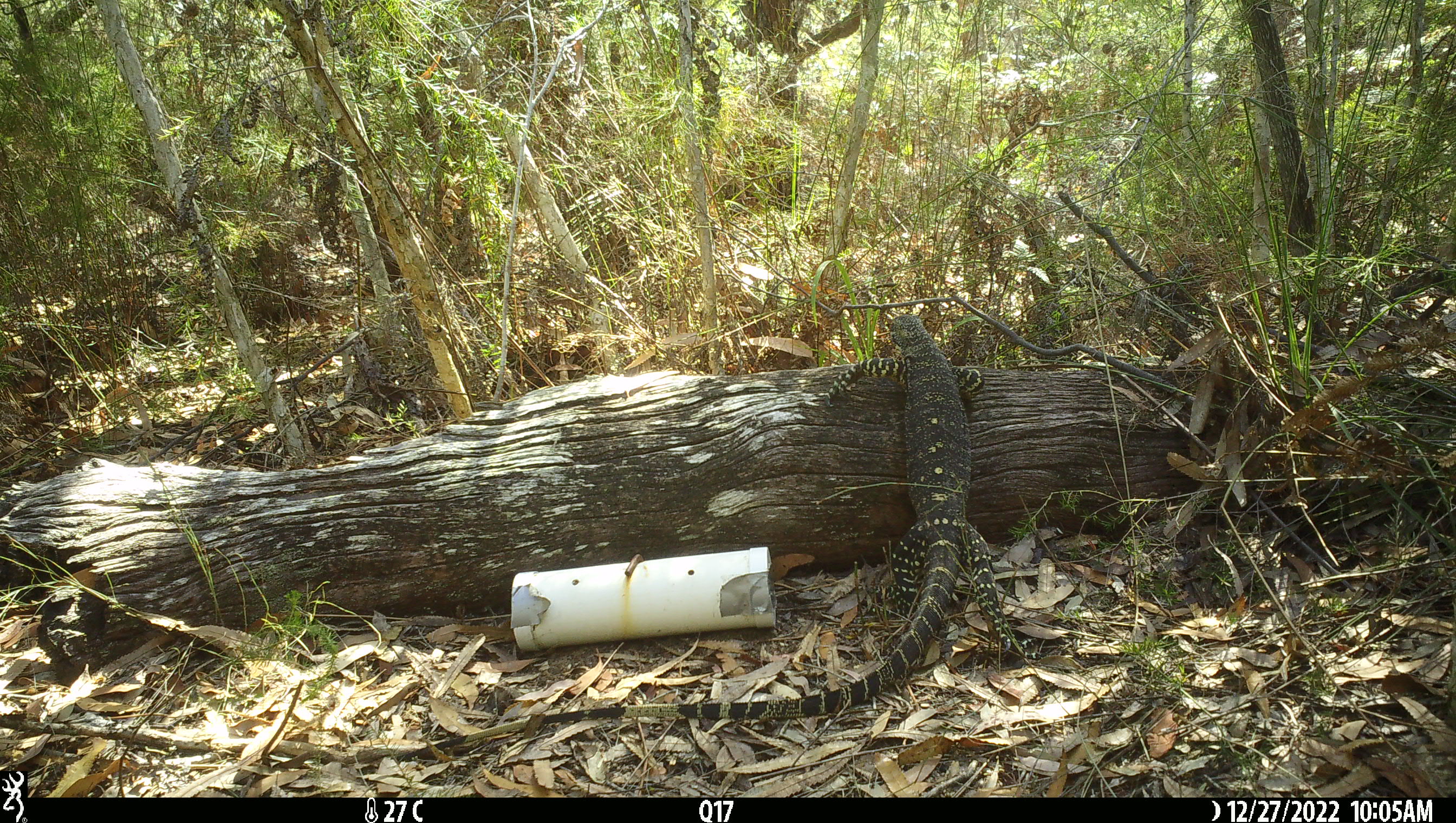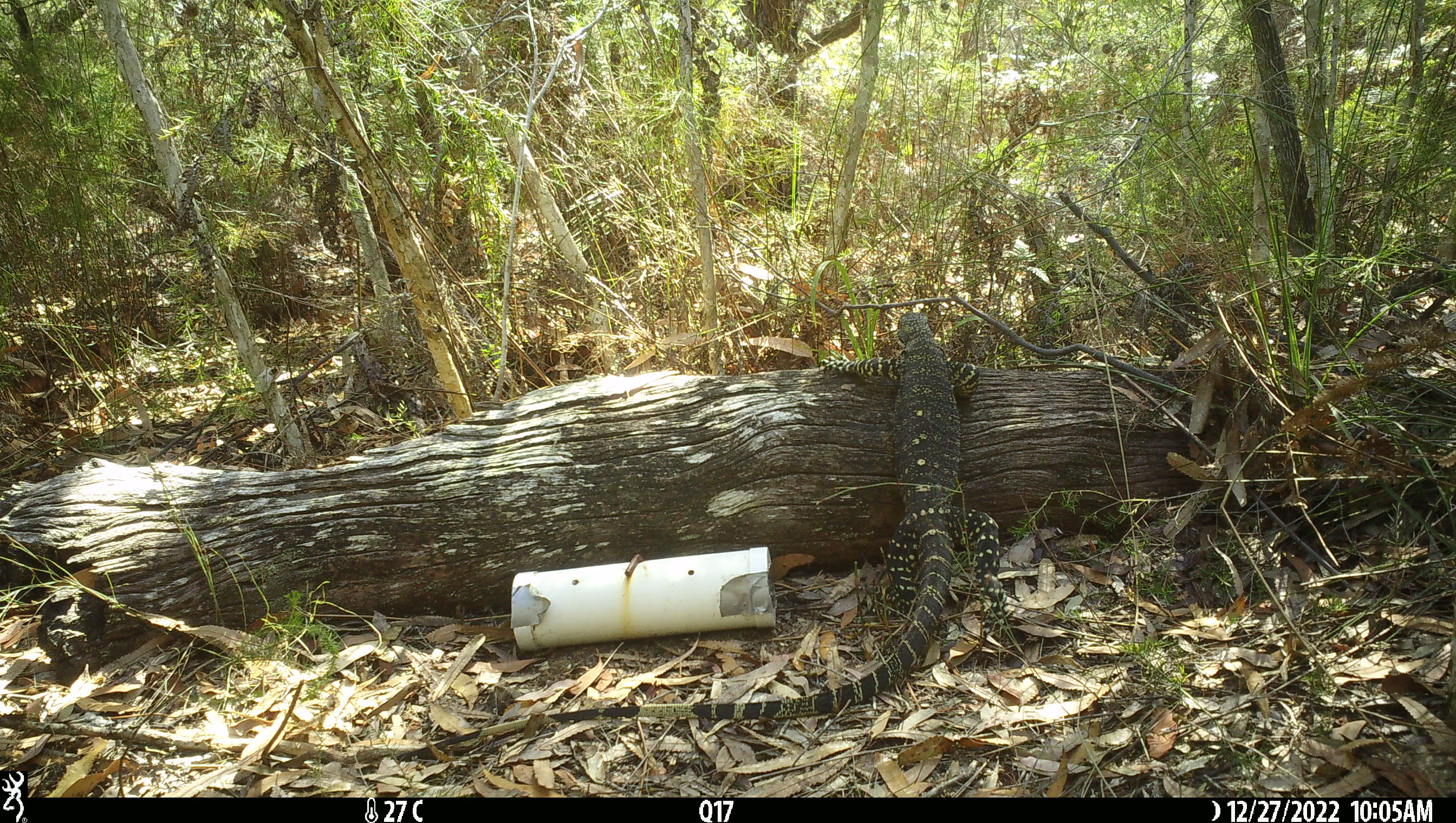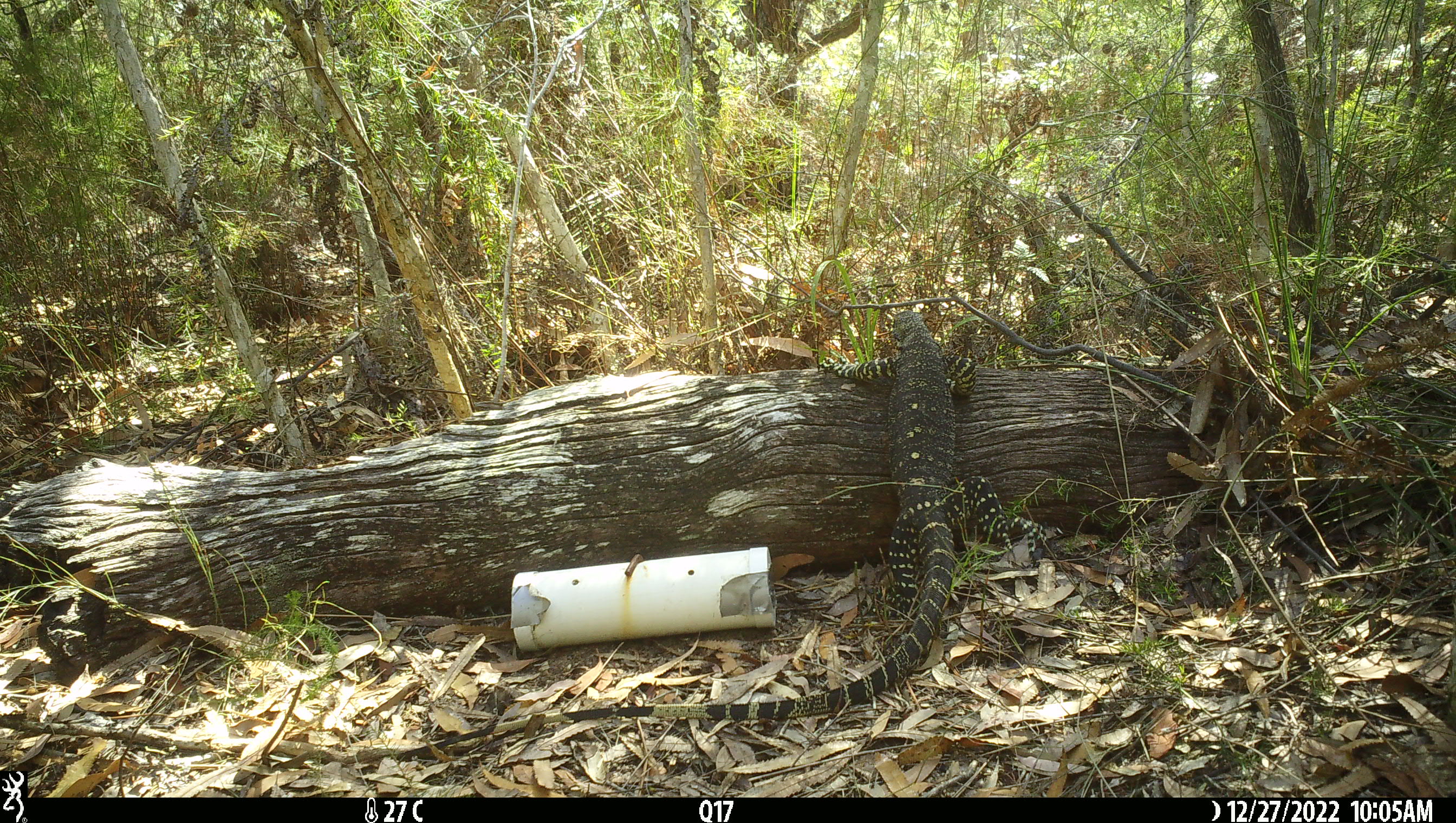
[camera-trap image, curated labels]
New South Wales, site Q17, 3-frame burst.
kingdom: Animalia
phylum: Chordata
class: Reptilia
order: Squamata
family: Varanidae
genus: Varanus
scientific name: Varanus varius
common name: lace monitor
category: goanna